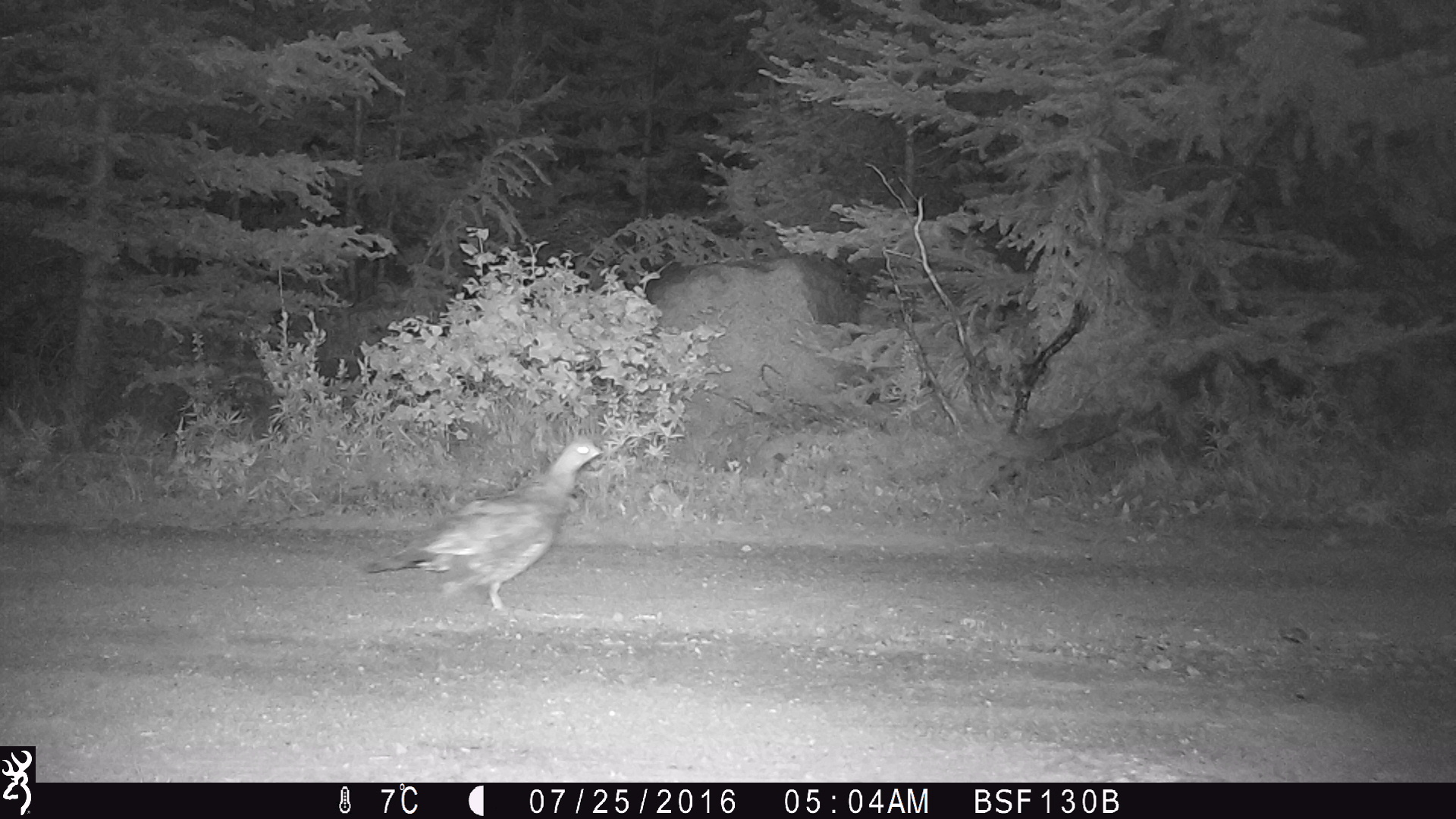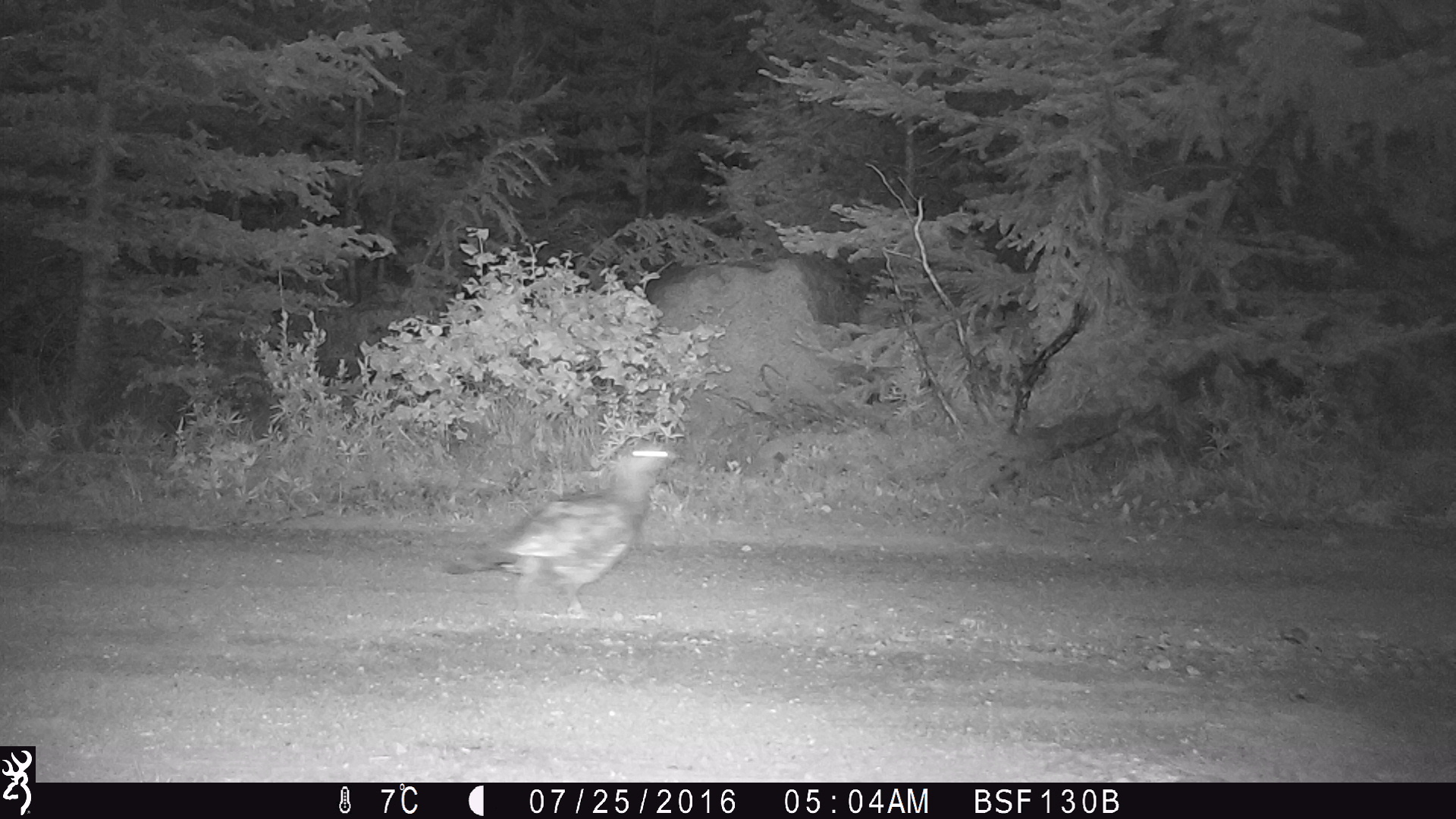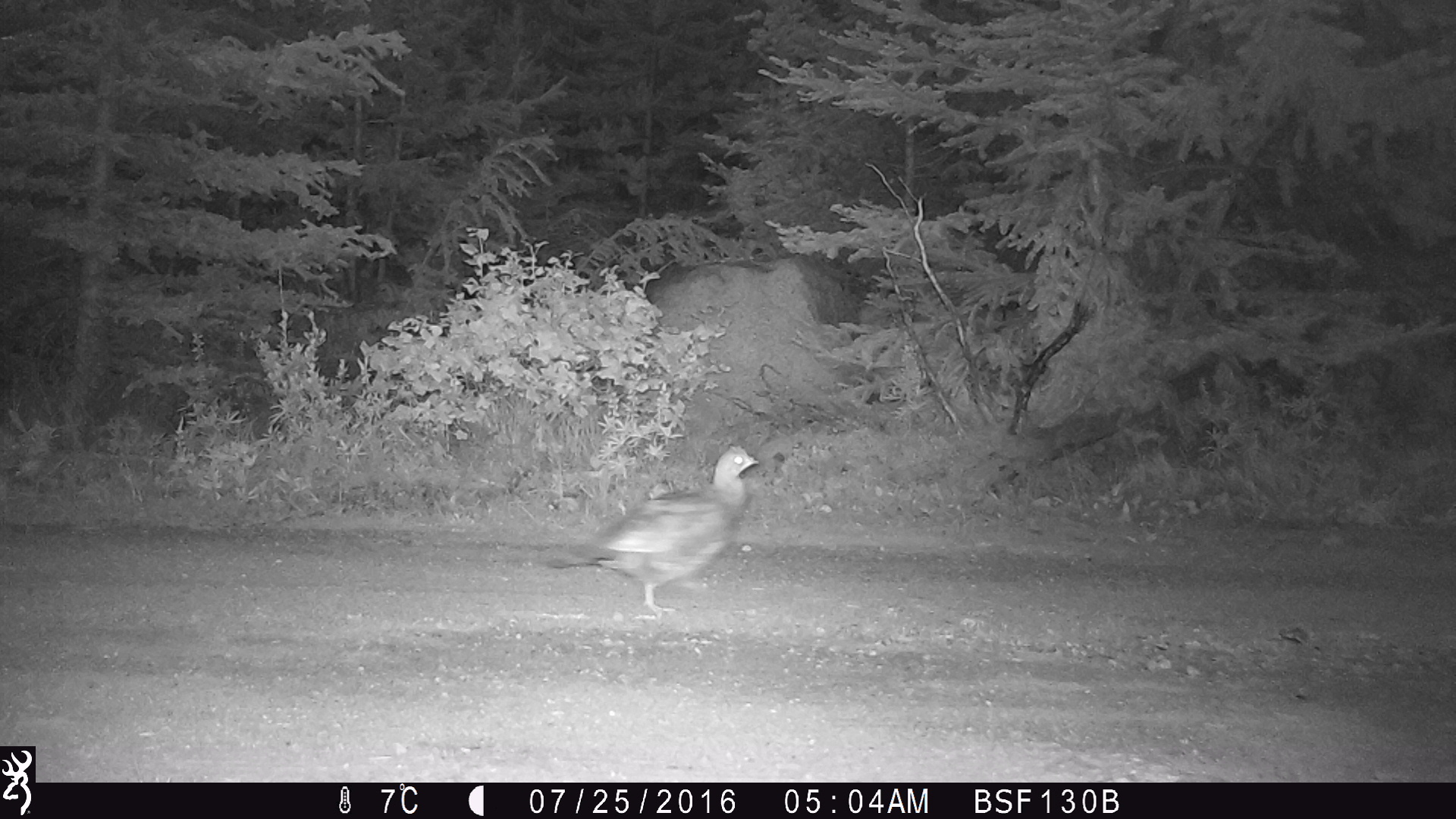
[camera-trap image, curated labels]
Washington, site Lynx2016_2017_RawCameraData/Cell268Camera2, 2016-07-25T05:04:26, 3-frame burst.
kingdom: Animalia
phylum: Chordata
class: Aves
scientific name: Aves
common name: birds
Aves (birds). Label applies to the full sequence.